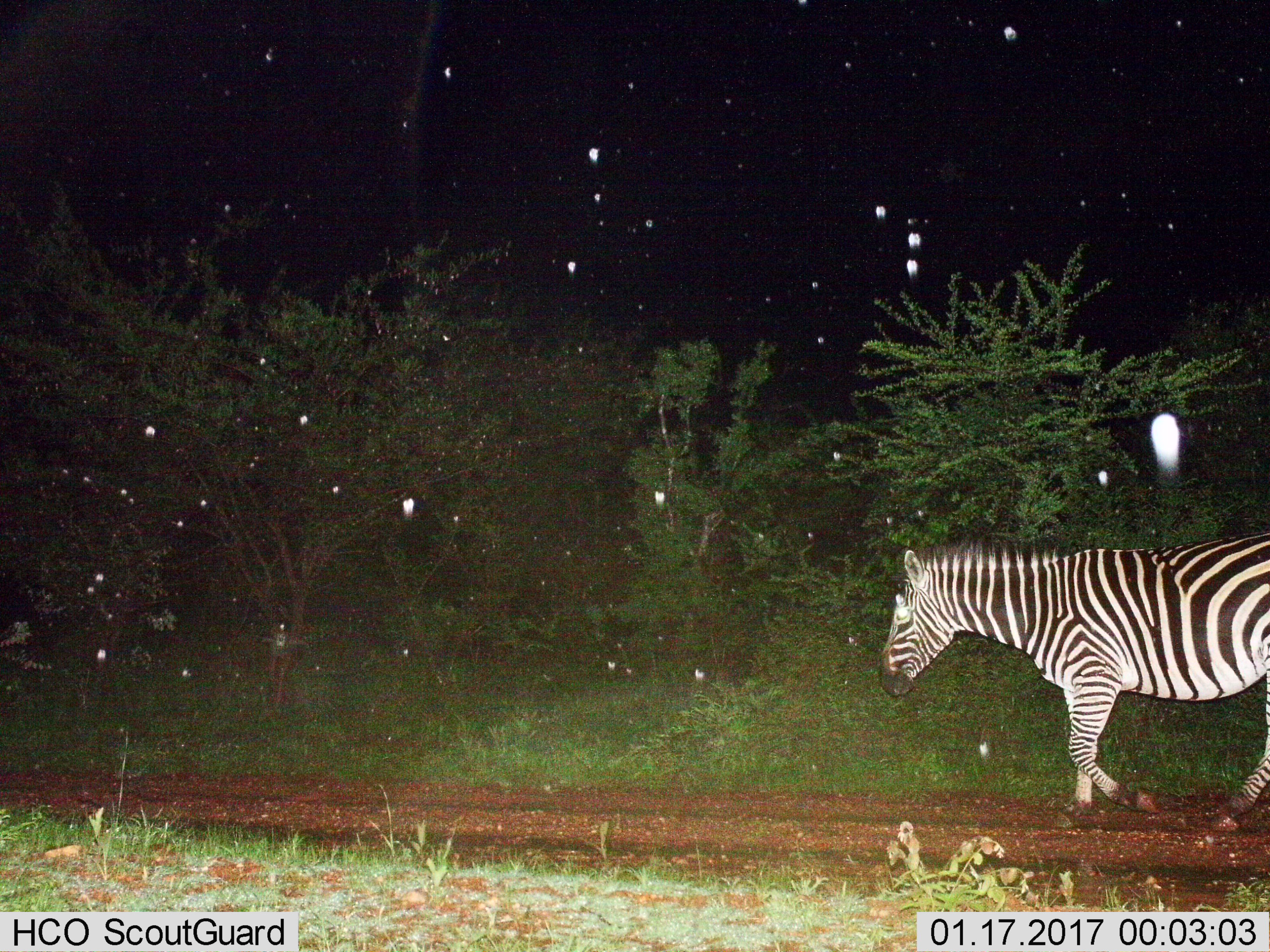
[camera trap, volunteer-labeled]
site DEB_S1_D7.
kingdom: Animalia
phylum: Chordata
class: Mammalia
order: Perissodactyla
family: Equidae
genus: Equus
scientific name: Equus quagga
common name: plains zebra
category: zebraplains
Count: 1.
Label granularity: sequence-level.